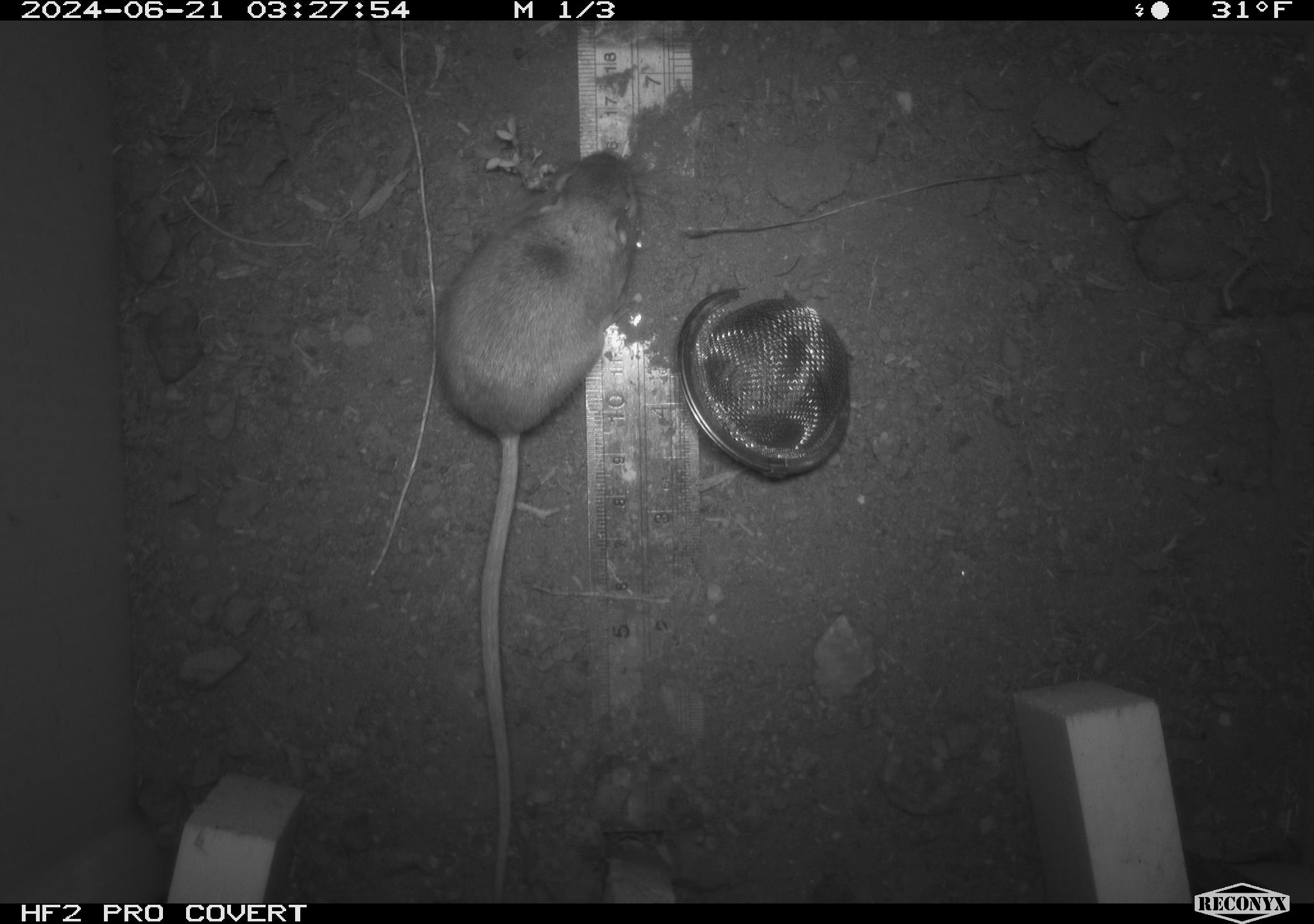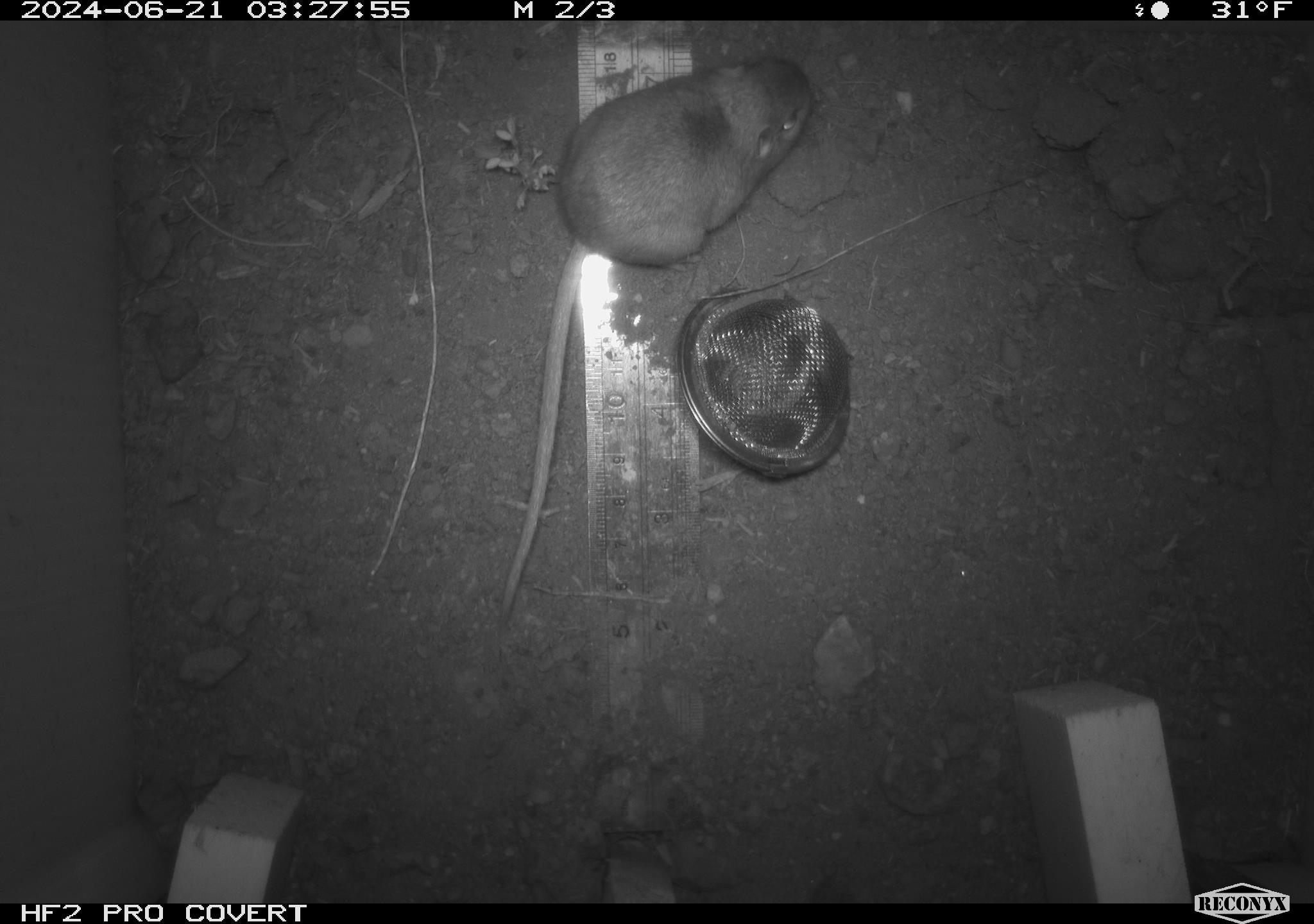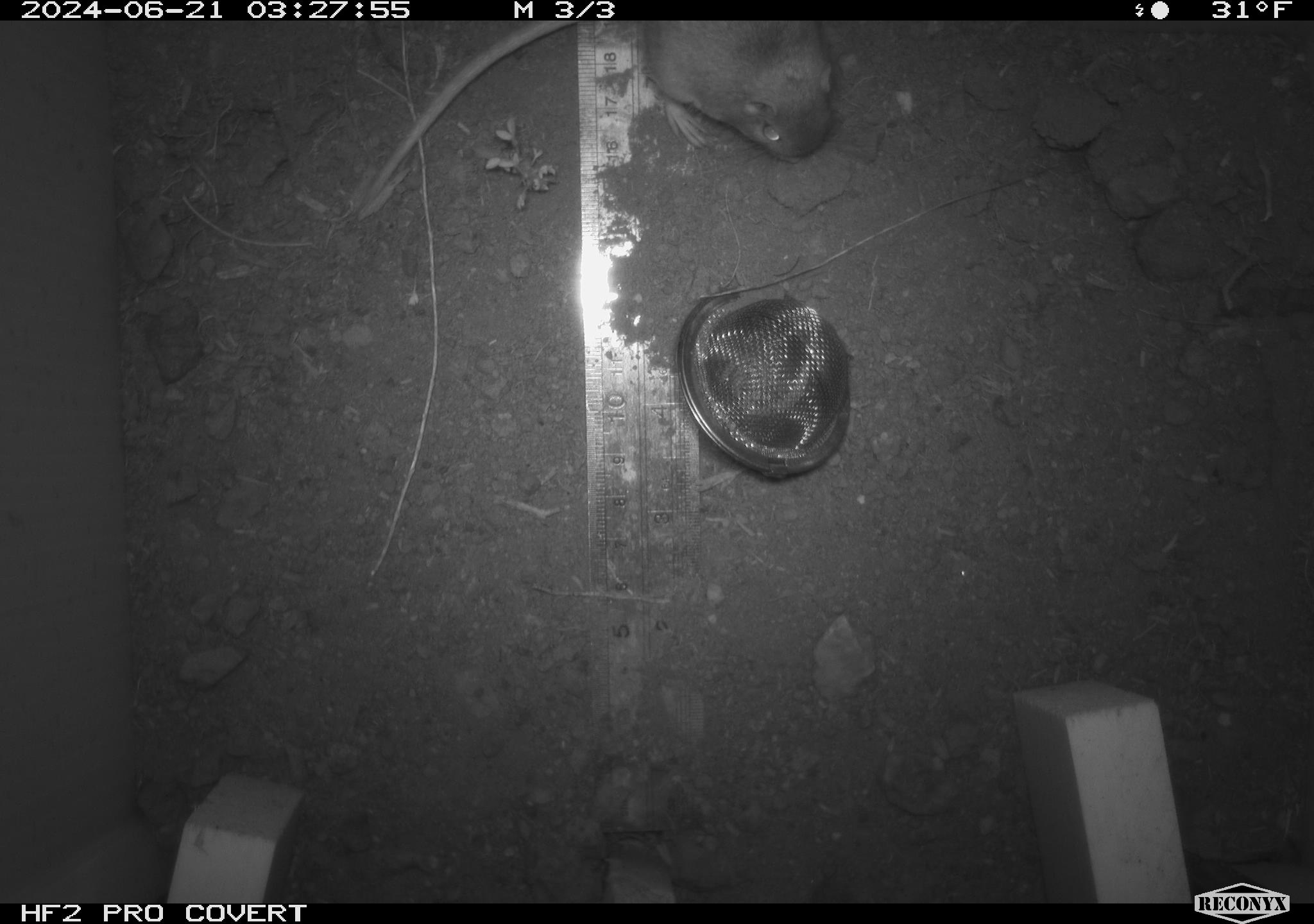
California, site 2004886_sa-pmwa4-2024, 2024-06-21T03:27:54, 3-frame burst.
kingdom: Animalia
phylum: Chordata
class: Mammalia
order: Rodentia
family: Heteromyidae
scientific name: Heteromyidae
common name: kangaroo rats and pocket mice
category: heteromyidae family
Heteromyidae family (kangaroo rats and pocket mice) (Heteromyidae).